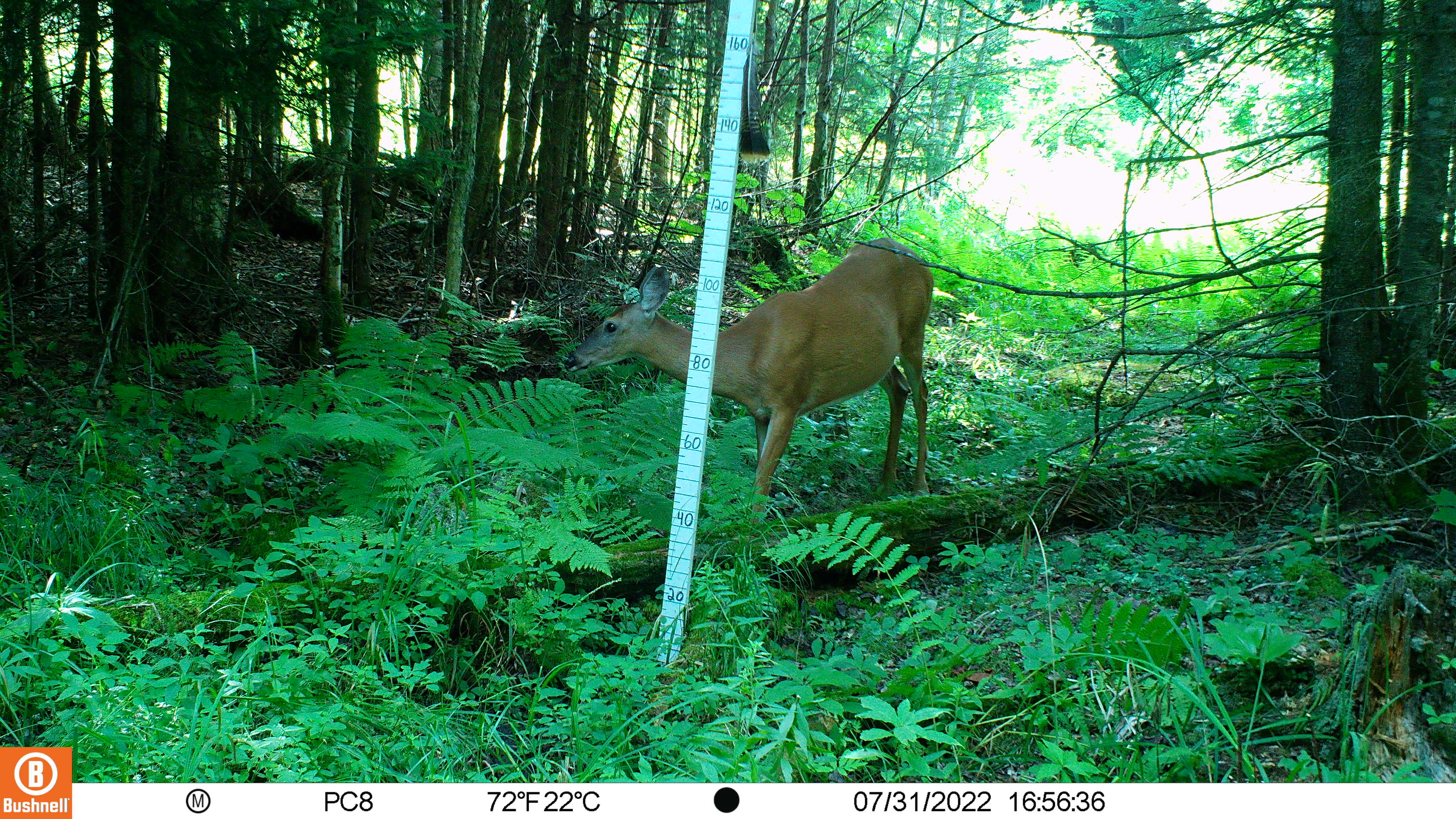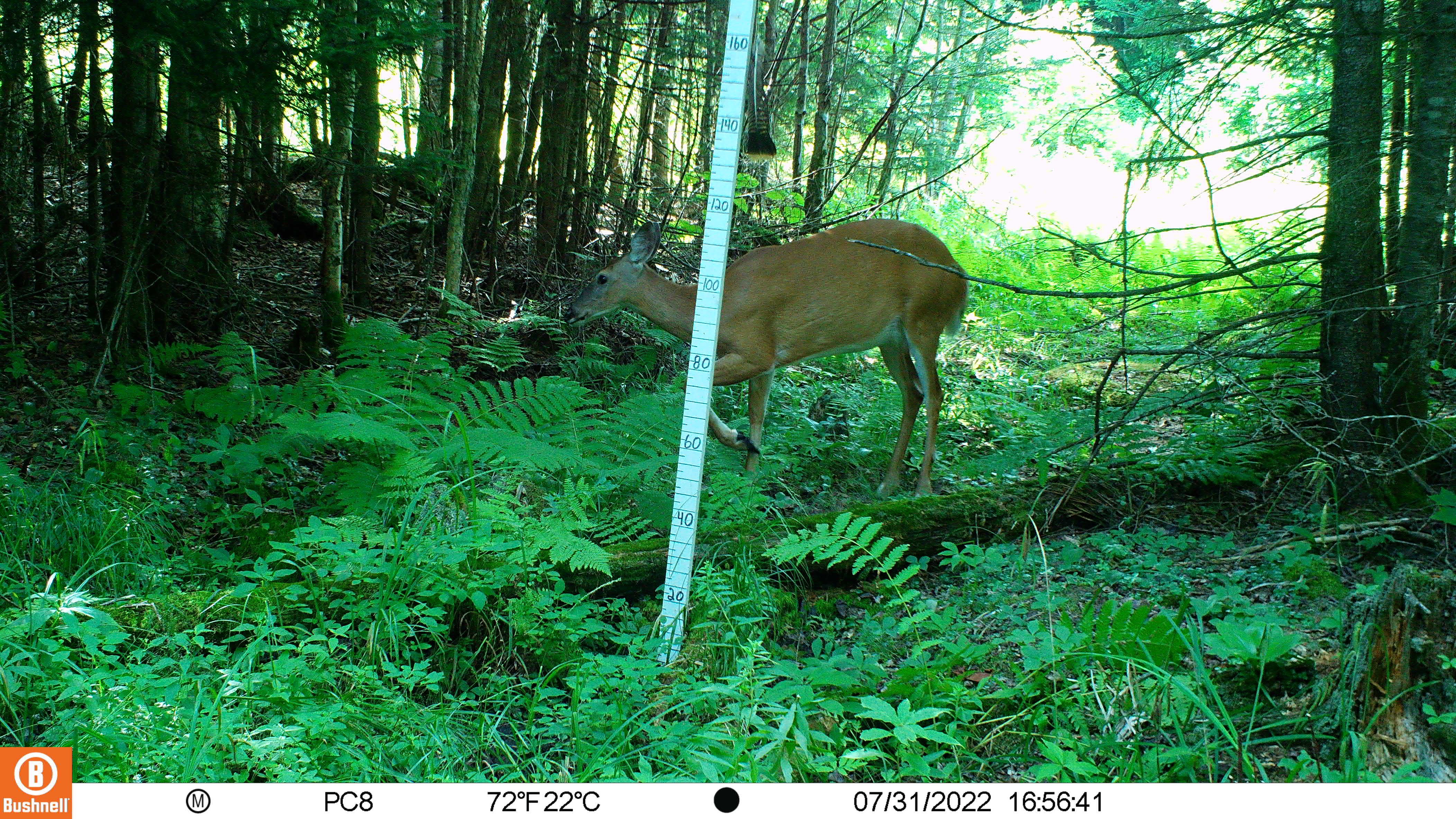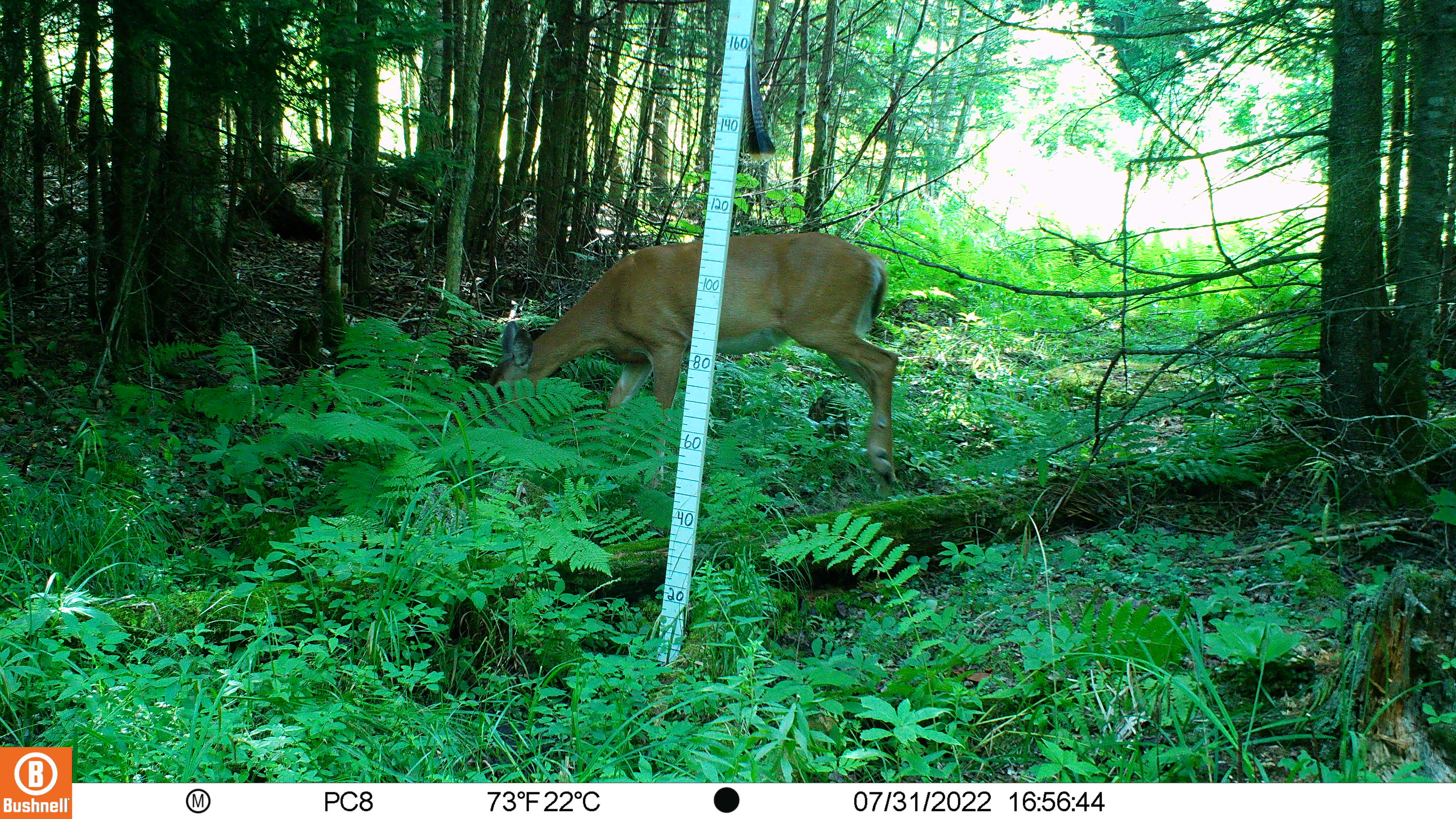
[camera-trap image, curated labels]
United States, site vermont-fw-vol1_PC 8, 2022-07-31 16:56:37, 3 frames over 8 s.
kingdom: Animalia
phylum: Chordata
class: Mammalia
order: Artiodactyla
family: Cervidae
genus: Odocoileus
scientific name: Odocoileus virginianus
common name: white-tailed deer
White-tailed deer (Odocoileus virginianus).